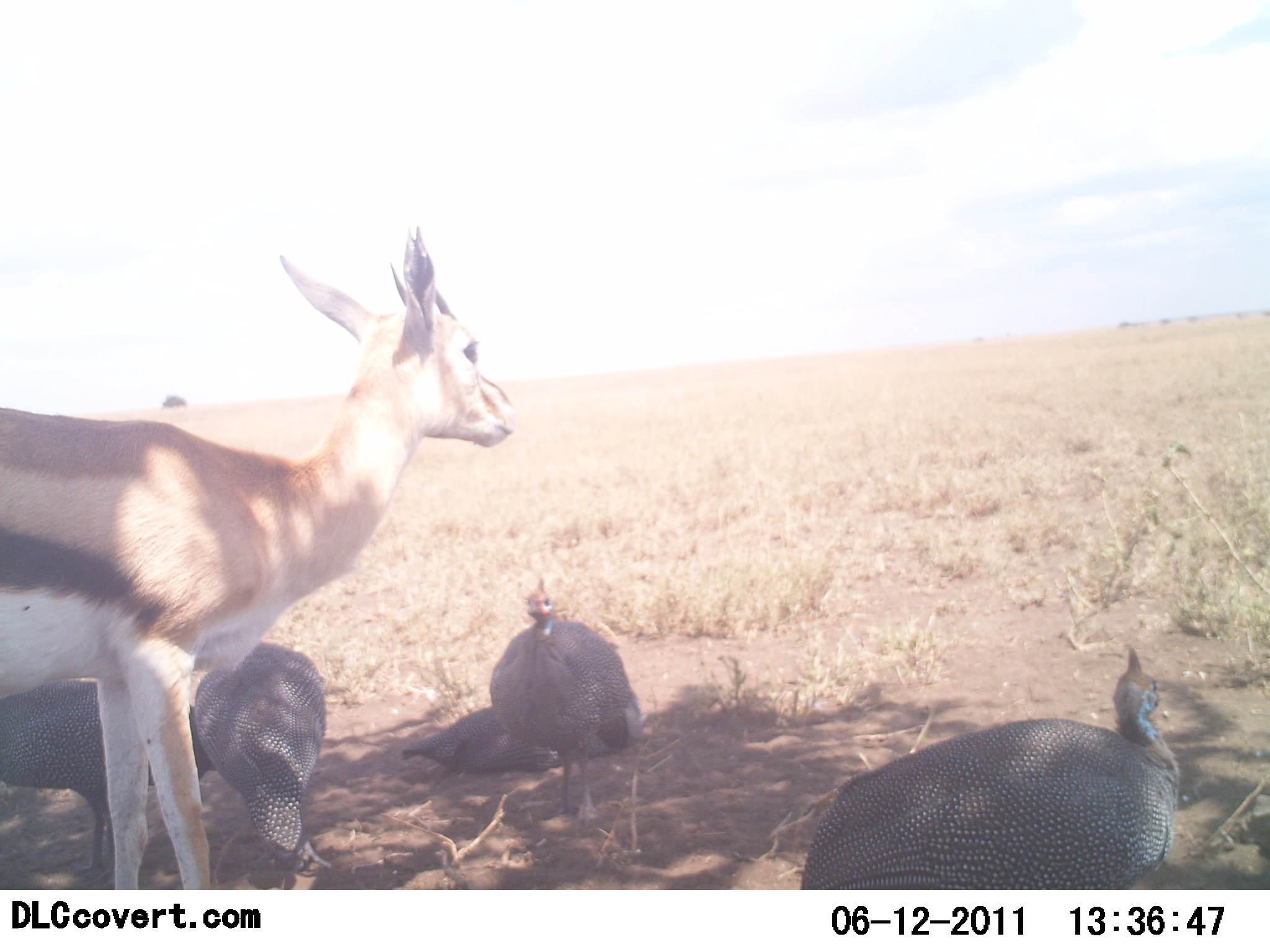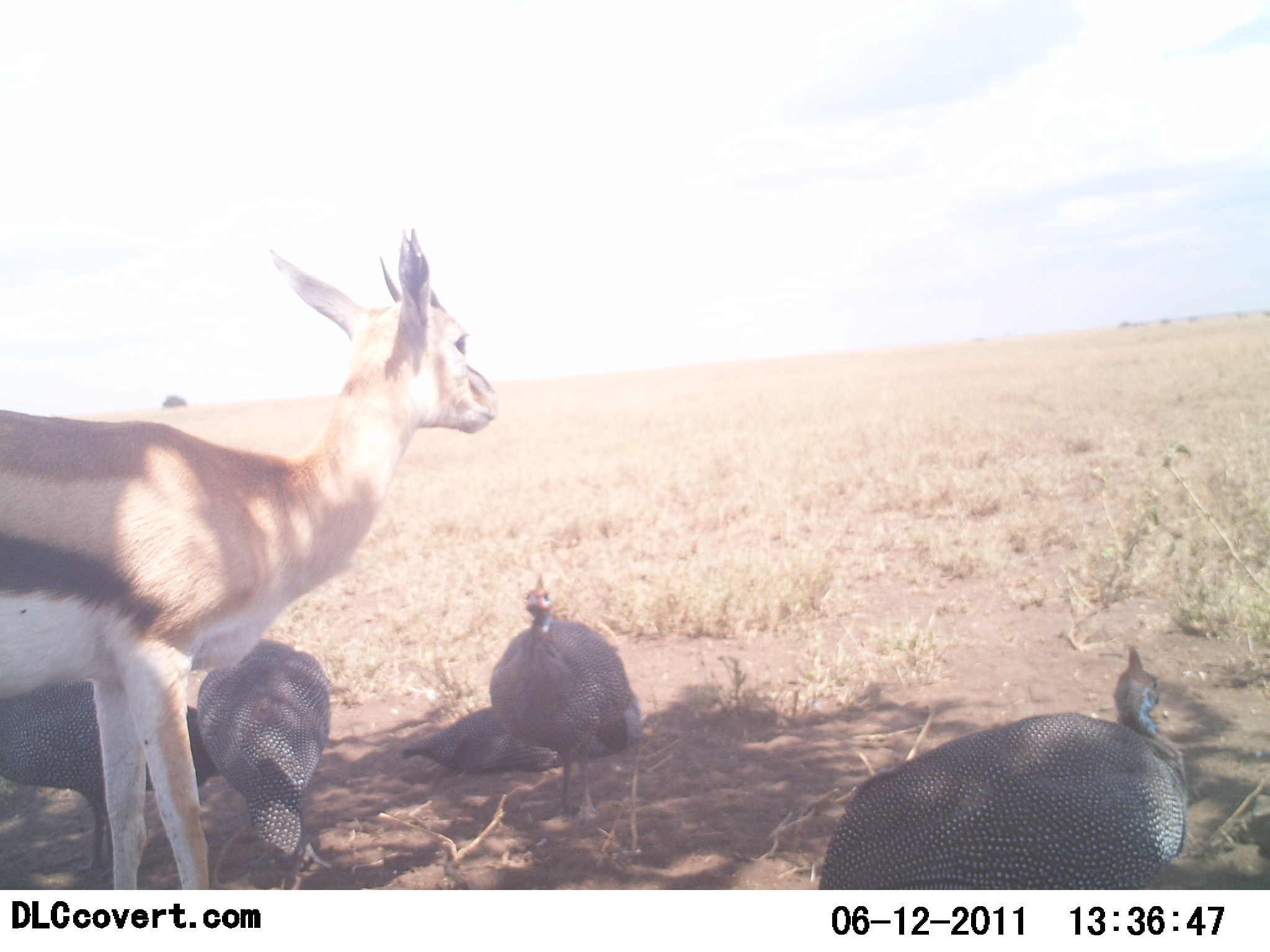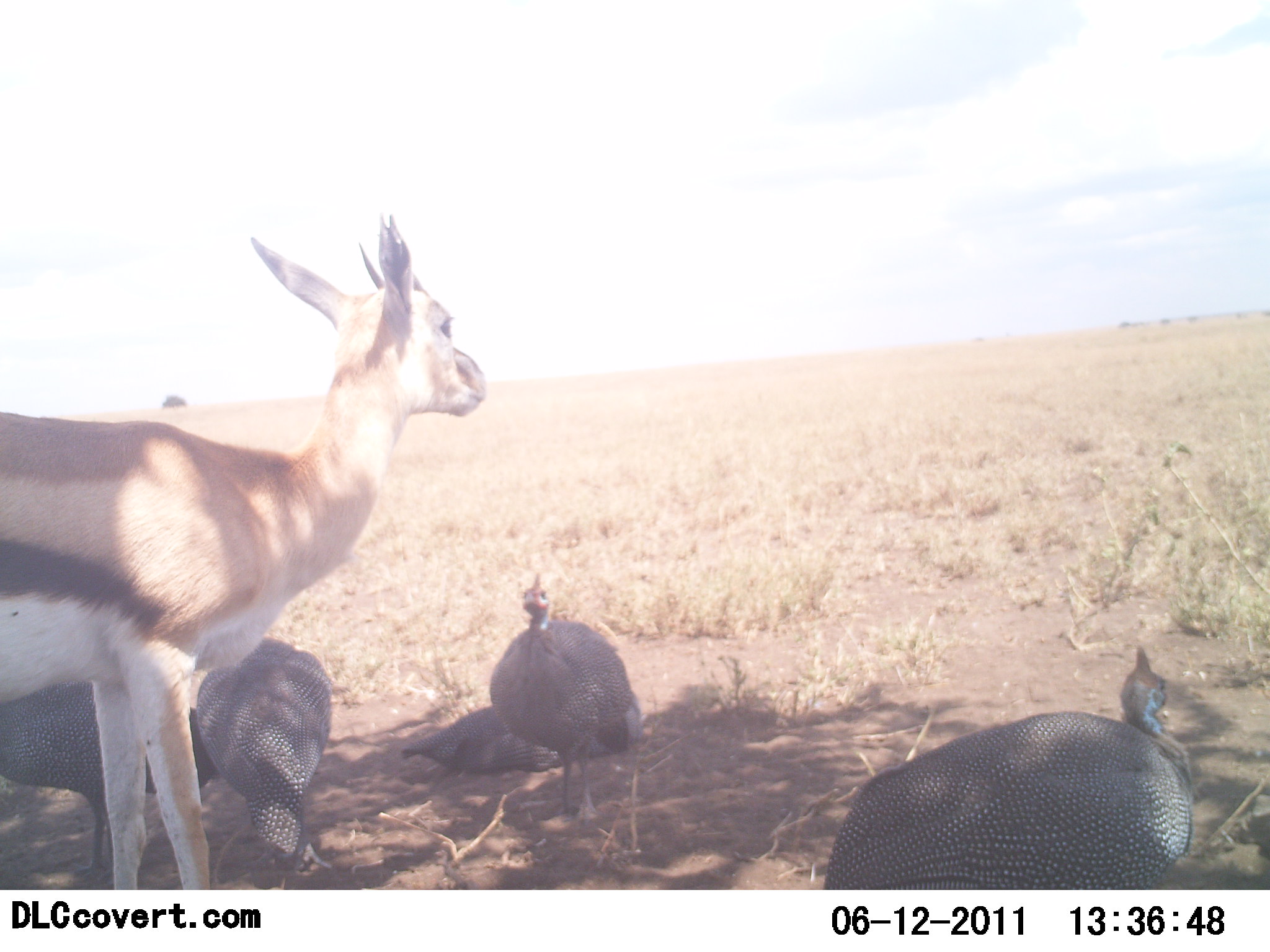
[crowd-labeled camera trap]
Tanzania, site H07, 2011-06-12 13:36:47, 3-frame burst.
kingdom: Animalia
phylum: Chordata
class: Mammalia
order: Artiodactyla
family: Bovidae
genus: Eudorcas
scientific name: Eudorcas thomsonii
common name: thomson's gazelle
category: gazellethomsons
Gazellethomsons (thomson's gazelle) (Eudorcas thomsonii), count 1. Behavior (volunteer vote fractions): standing 100%, resting 0%, moving 0%, interacting 0%. Young present (vote fraction): 0%. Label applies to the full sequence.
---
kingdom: Animalia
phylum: Chordata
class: Aves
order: Galliformes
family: Numididae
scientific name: Numididae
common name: guinea fowl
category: guineafowl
Guineafowl (guinea fowl) (Numididae), count 5. Behavior (volunteer vote fractions): standing 83%, resting 67%, moving 0%, interacting 0%. Young present (vote fraction): 0%. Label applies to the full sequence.